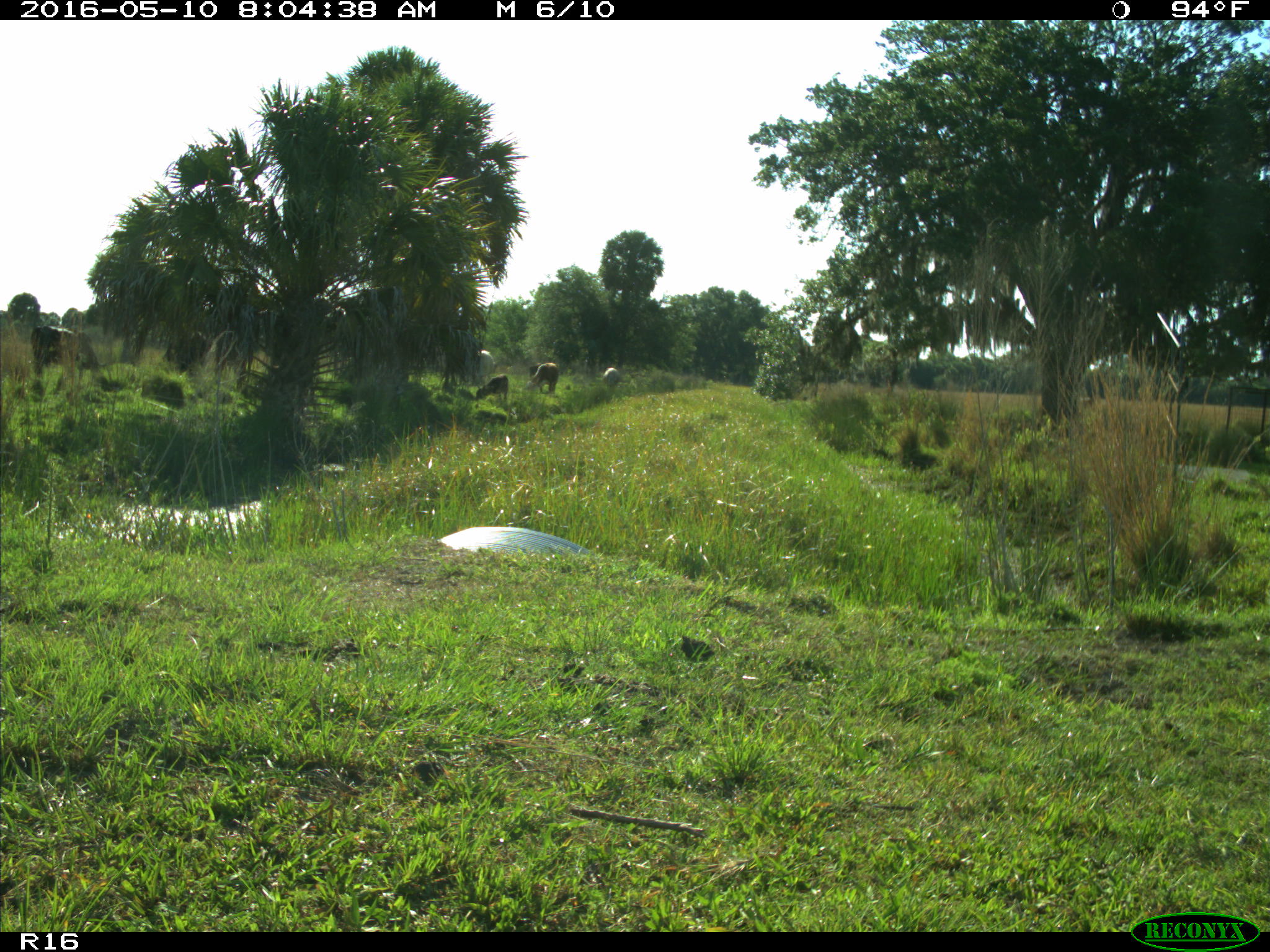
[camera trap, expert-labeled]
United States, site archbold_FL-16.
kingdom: Animalia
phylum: Chordata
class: Mammalia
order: Artiodactyla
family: Bovidae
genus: Bos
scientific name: Bos taurus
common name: domestic cow